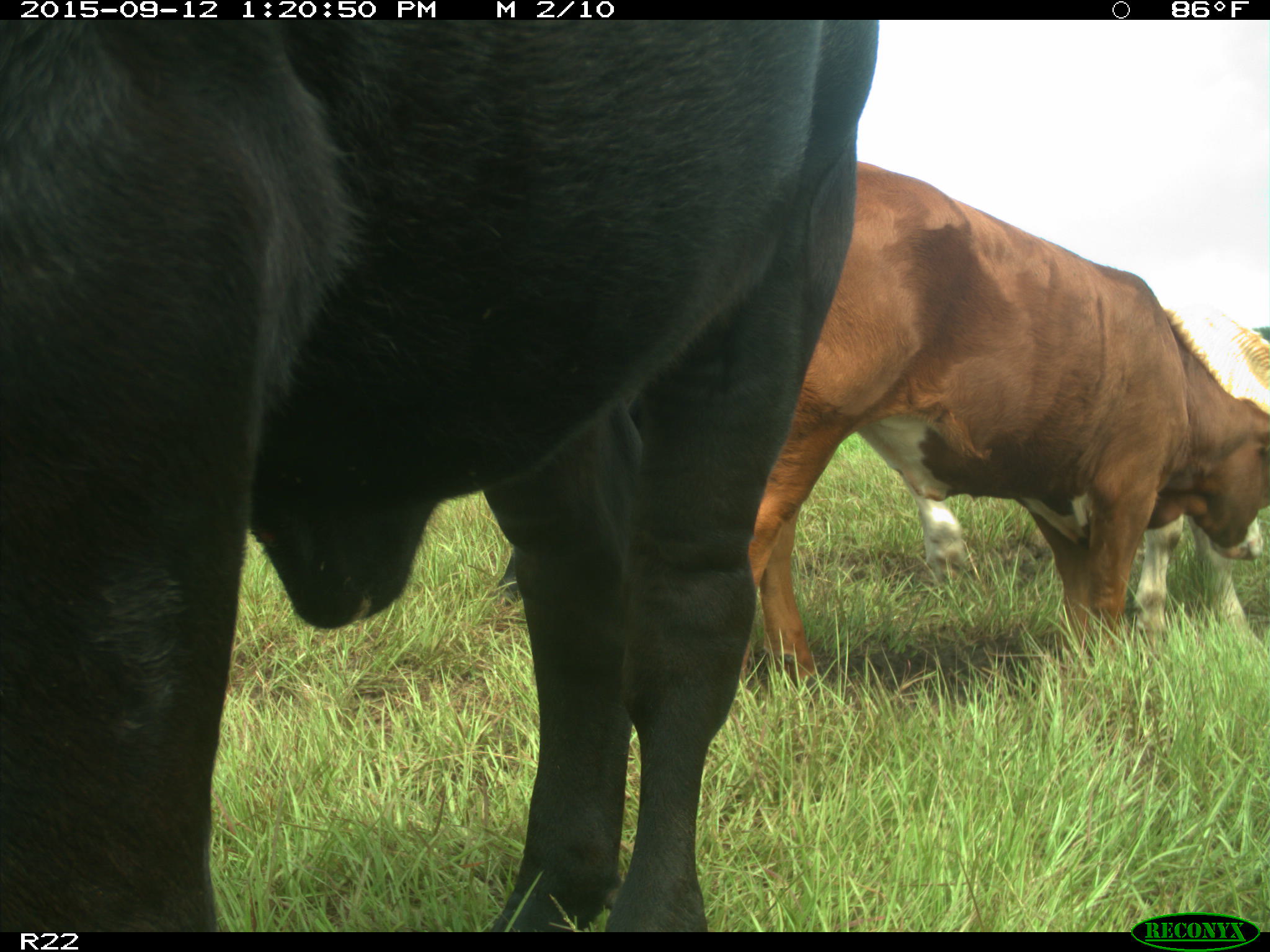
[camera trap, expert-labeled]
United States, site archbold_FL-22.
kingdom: Animalia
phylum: Chordata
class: Mammalia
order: Artiodactyla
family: Bovidae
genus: Bos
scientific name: Bos taurus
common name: domestic cow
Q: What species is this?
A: Bos taurus (domestic cow).